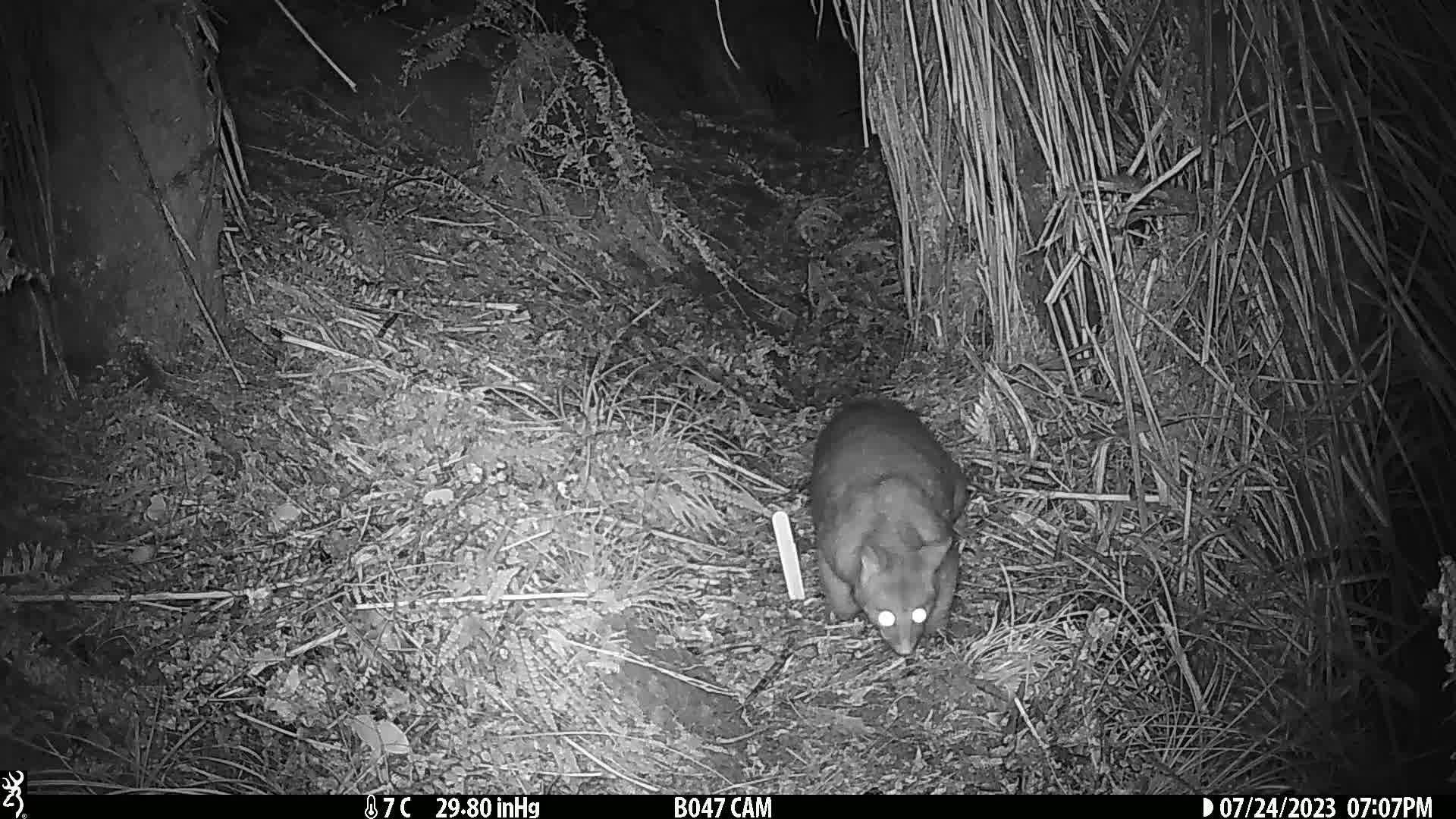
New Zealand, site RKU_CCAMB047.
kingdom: Animalia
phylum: Chordata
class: Mammalia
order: Diprotodontia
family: Phalangeridae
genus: Trichosurus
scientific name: Trichosurus vulpecula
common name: common brushtail possum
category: possum